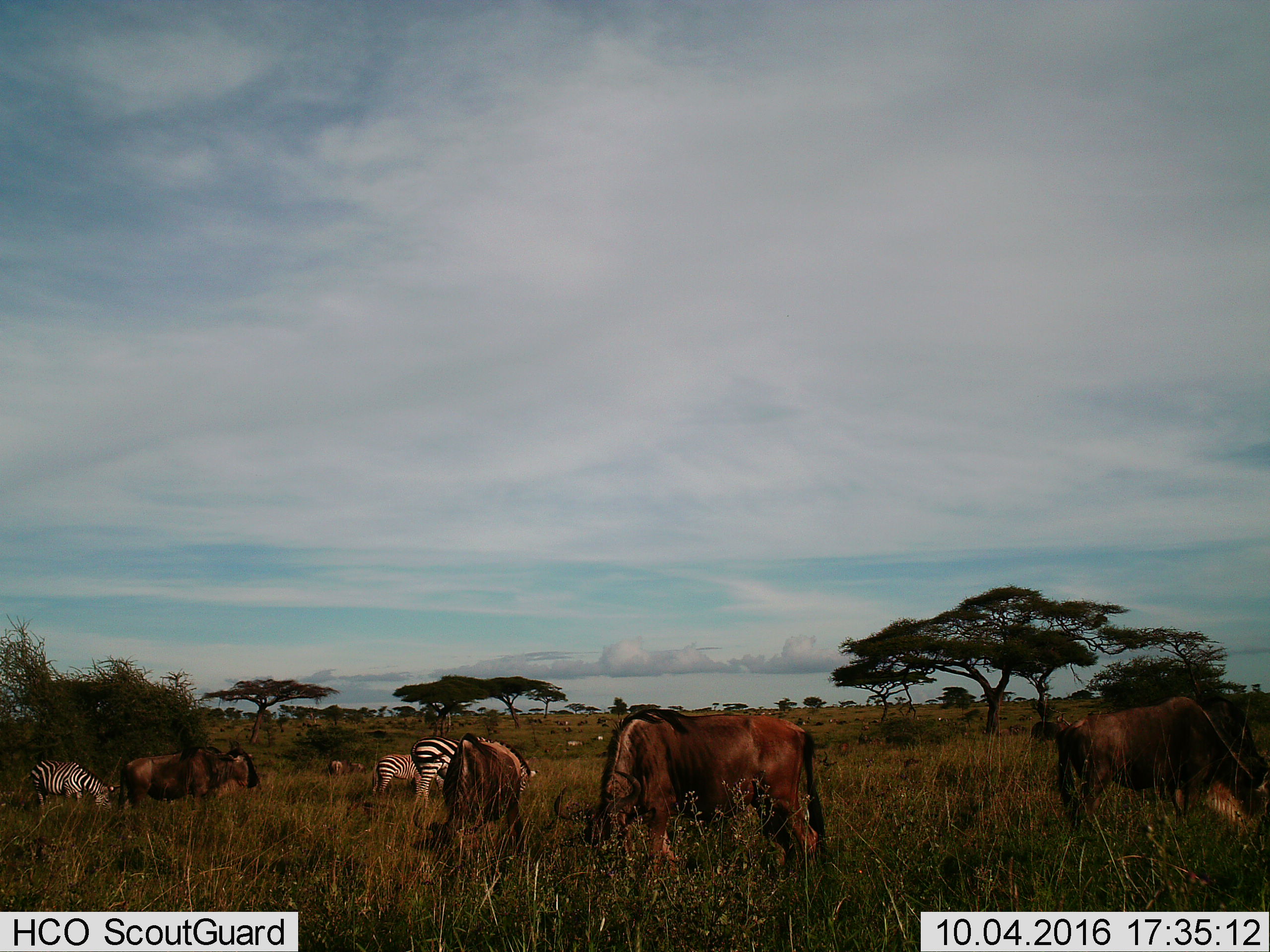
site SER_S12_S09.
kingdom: Animalia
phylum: Chordata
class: Mammalia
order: Artiodactyla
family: Bovidae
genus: Connochaetes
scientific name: Connochaetes taurinus taurinus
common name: blue wildebeest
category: wildebeestblue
Wildebeestblue (blue wildebeest) (Connochaetes taurinus taurinus), count 51+. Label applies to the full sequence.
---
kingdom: Animalia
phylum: Chordata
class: Mammalia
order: Perissodactyla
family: Equidae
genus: Equus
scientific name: Equus quagga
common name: plains zebra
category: zebraplains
Zebraplains (plains zebra) (Equus quagga), count 3. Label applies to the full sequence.